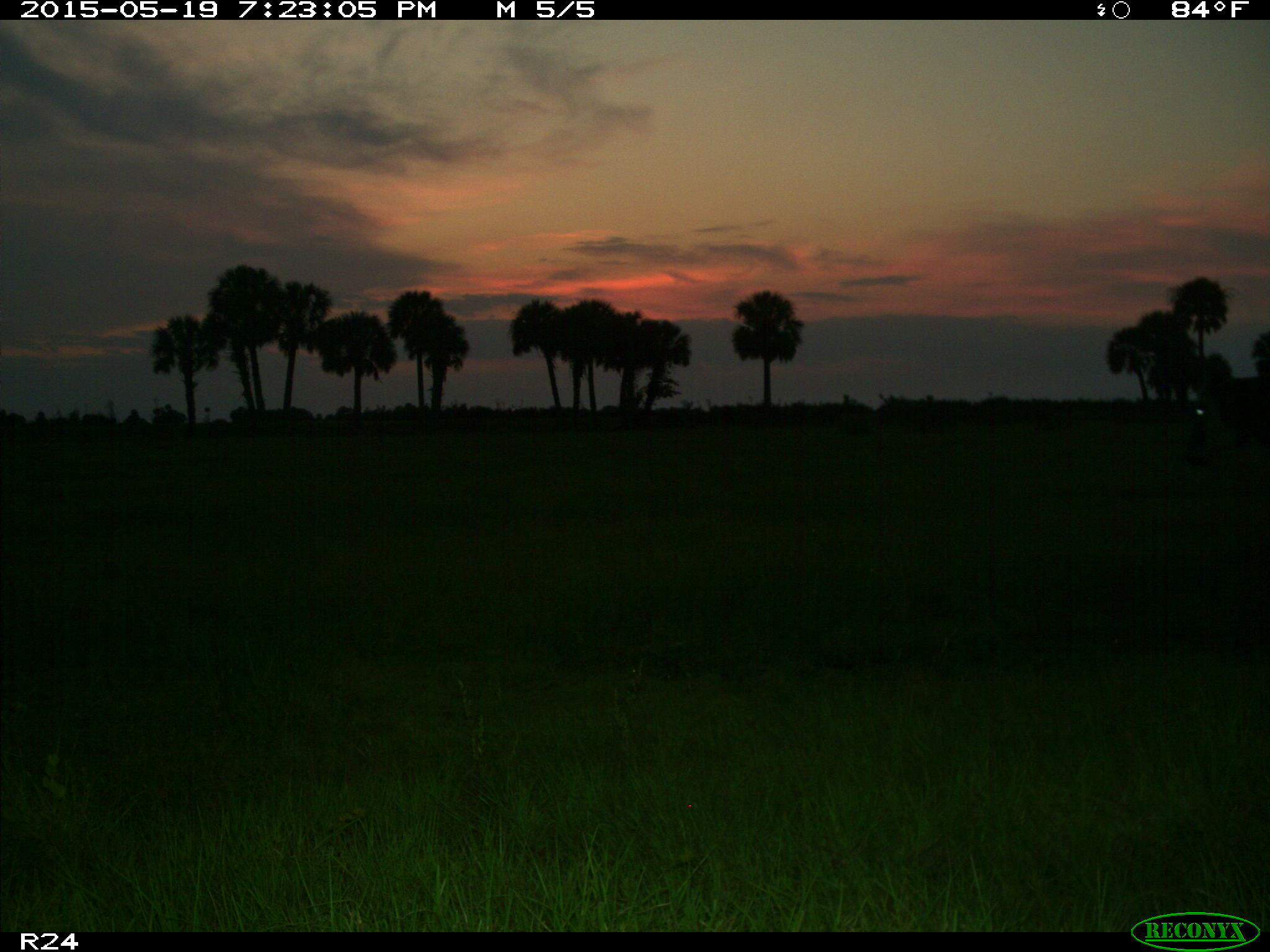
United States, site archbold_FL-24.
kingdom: Animalia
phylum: Chordata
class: Mammalia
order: Carnivora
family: Procyonidae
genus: Procyon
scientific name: Procyon lotor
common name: common raccoon